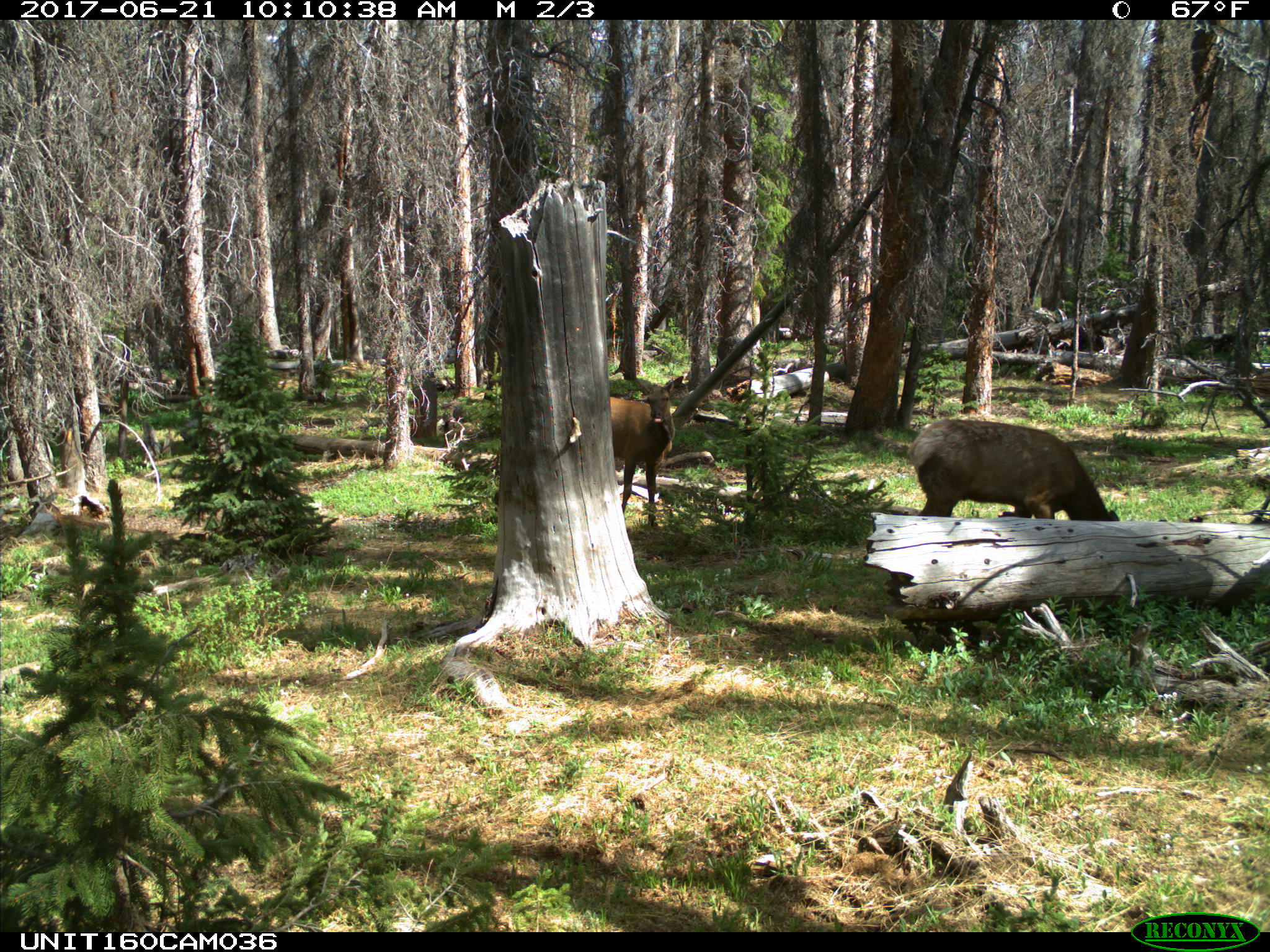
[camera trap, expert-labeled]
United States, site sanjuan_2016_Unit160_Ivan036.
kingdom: Animalia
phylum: Chordata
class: Mammalia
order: Artiodactyla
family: Cervidae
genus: Cervus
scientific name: Cervus elaphus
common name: red deer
Cervus elaphus (red deer).